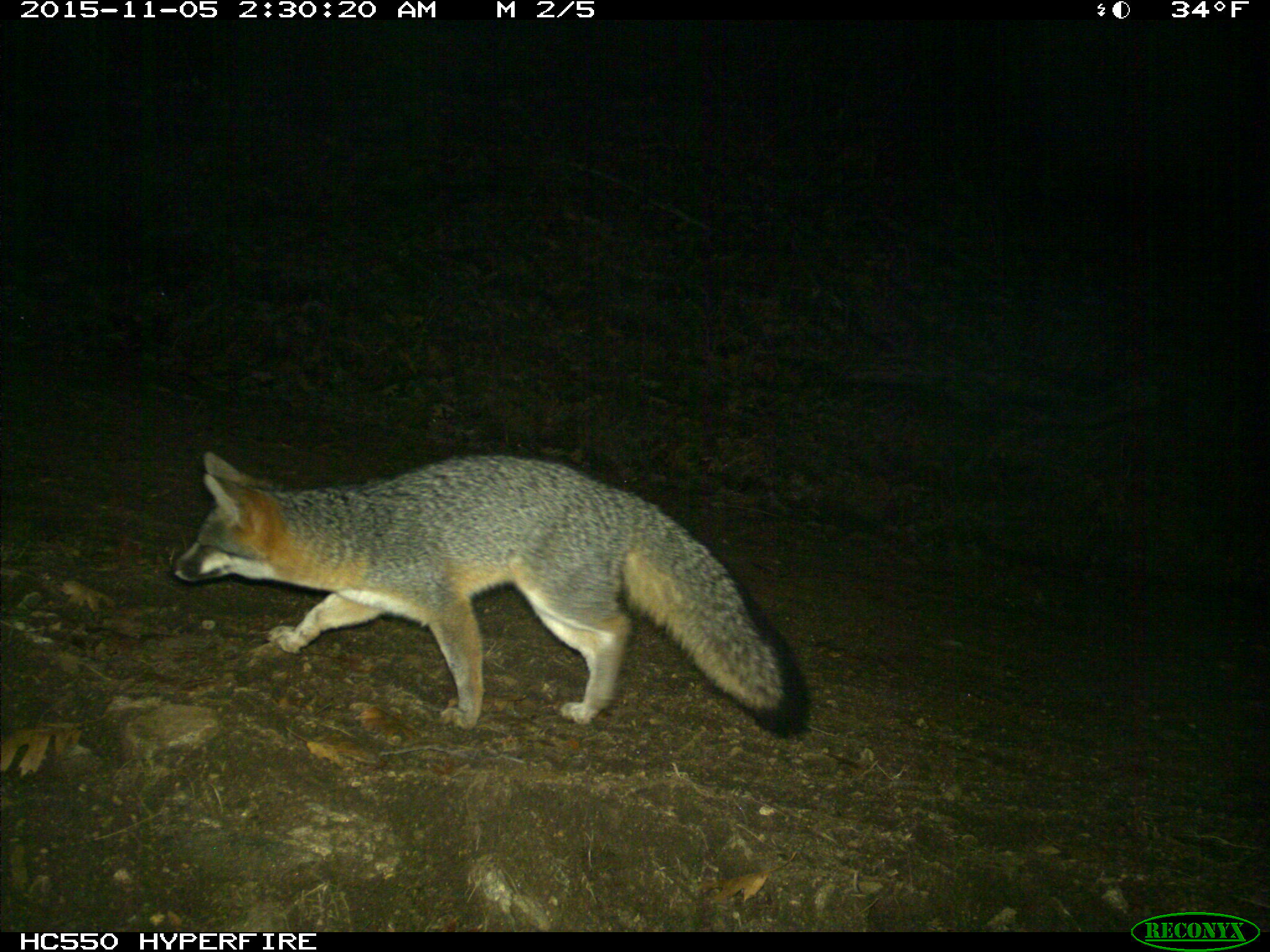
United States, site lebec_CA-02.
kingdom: Animalia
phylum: Chordata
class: Mammalia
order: Carnivora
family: Canidae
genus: Urocyon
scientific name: Urocyon cinereoargenteus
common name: gray fox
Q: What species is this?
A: Urocyon cinereoargenteus (gray fox).